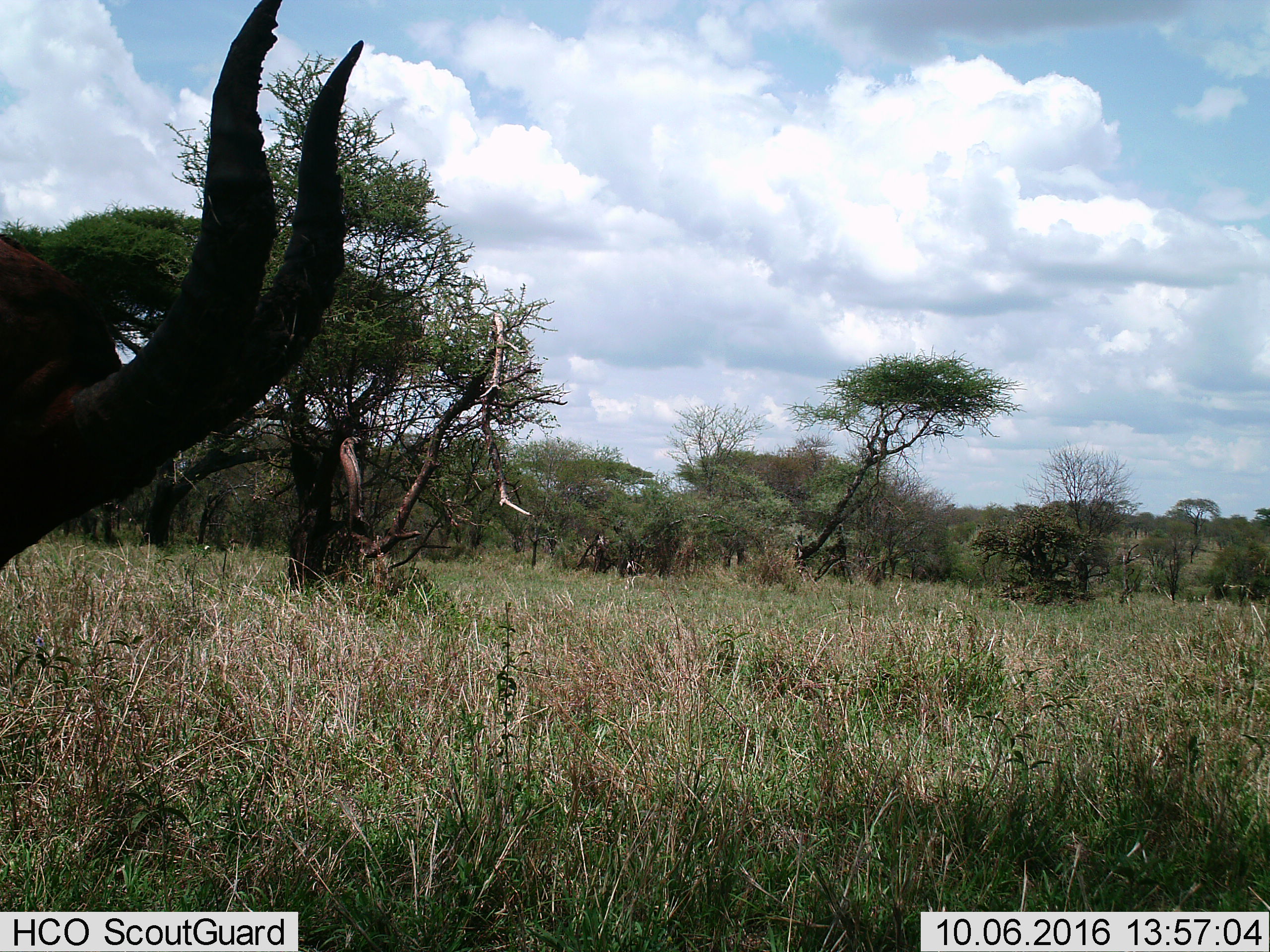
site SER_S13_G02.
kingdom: Animalia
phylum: Chordata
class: Mammalia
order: Artiodactyla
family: Bovidae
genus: Damaliscus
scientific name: Damaliscus lunatus jimela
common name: topi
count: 1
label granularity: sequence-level